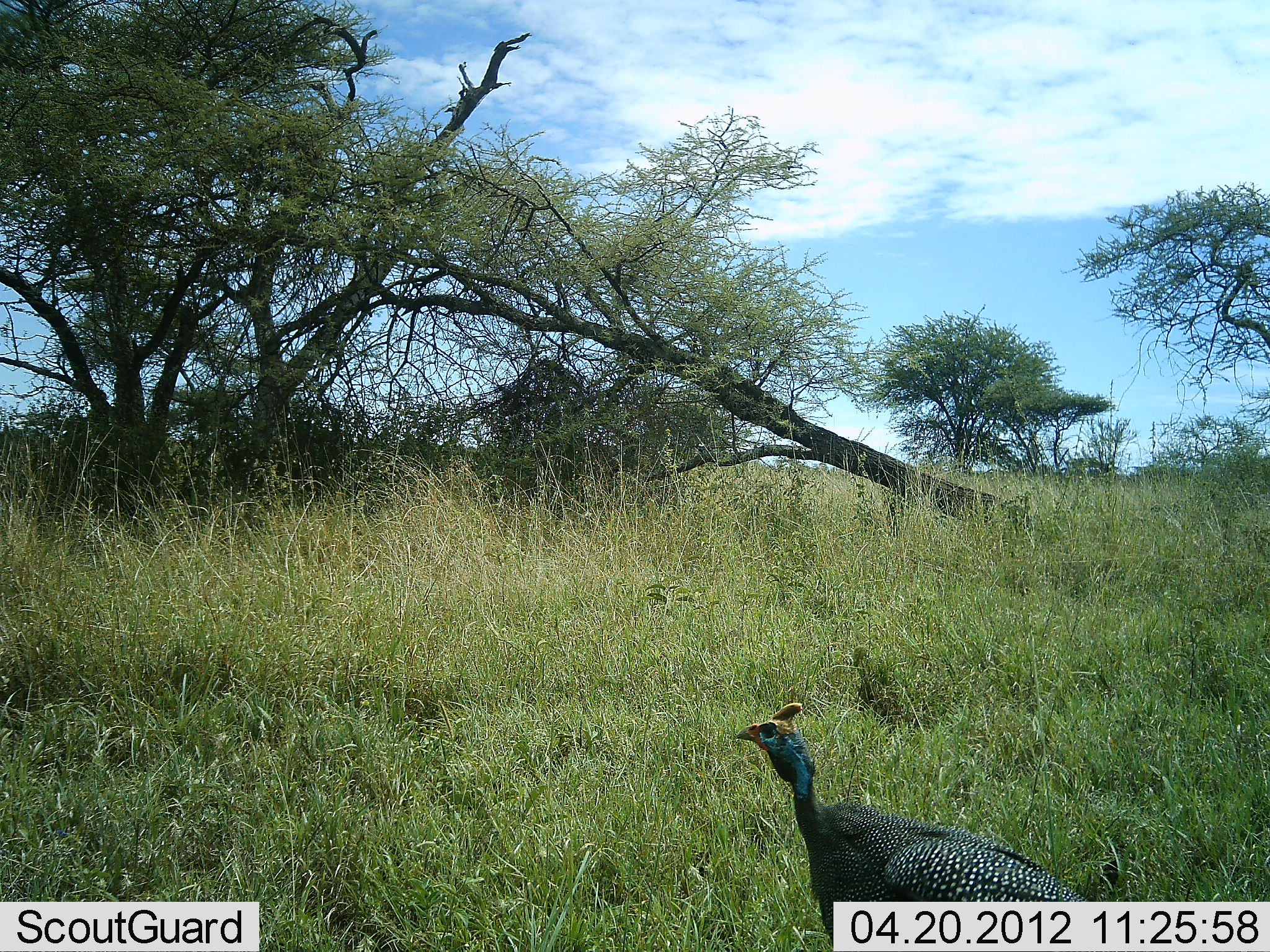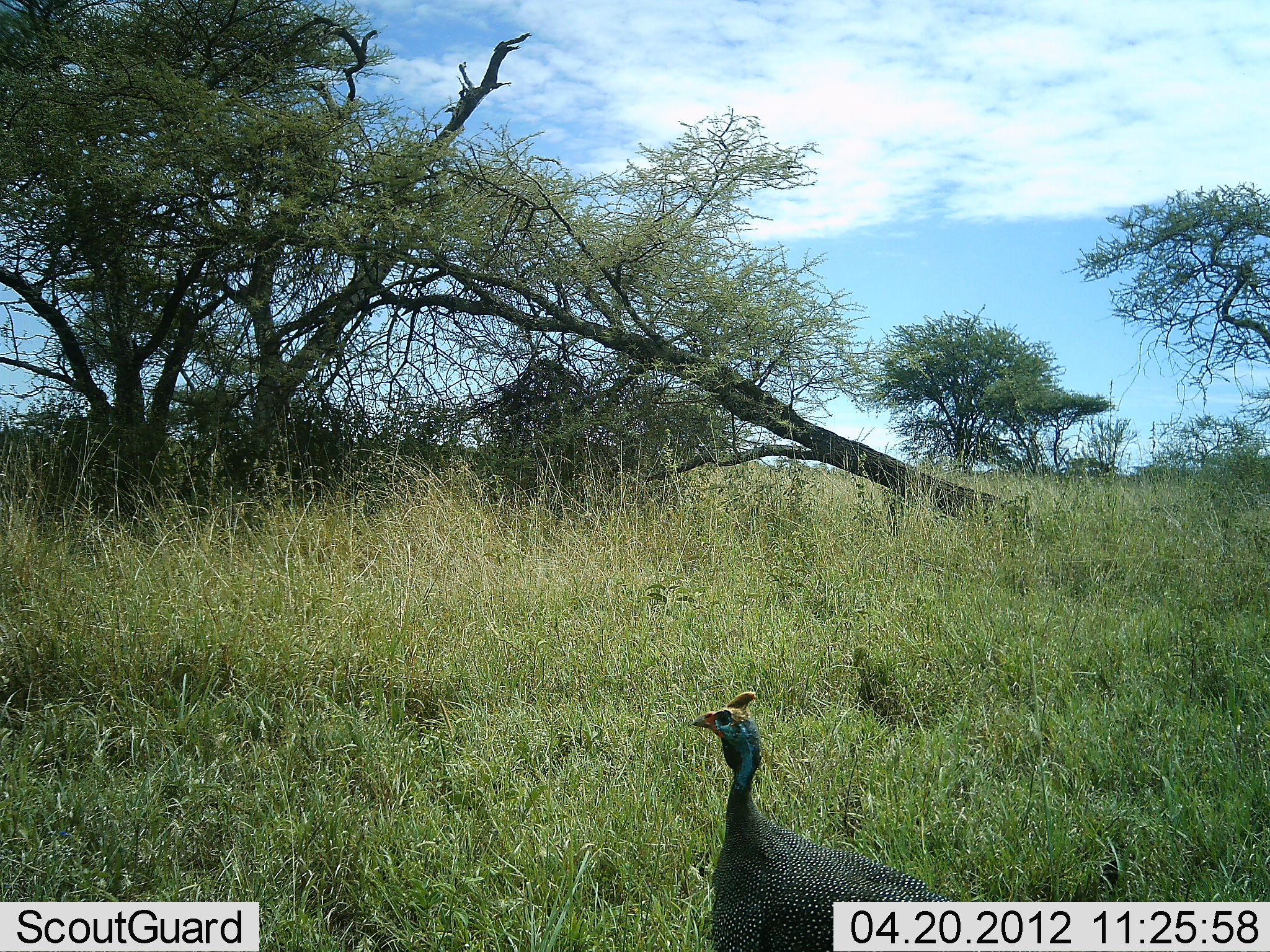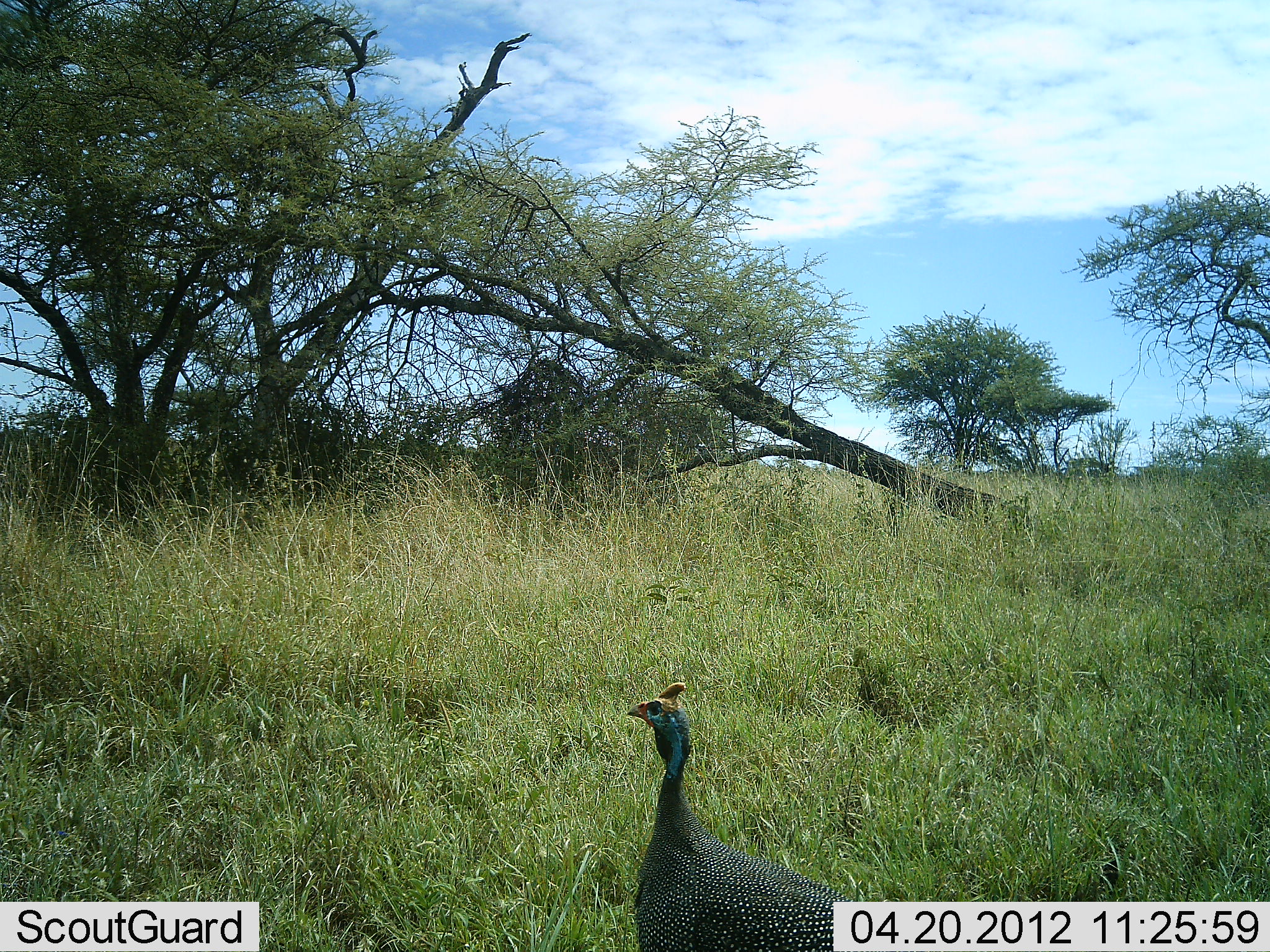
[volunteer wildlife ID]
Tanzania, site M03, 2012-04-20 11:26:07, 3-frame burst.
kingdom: Animalia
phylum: Chordata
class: Aves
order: Galliformes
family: Numididae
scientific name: Numididae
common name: guinea fowl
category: guineafowl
Guineafowl (guinea fowl) (Numididae), count 1. Behavior (volunteer vote fractions): standing 22%, resting 0%, moving 81%, interacting 0%. Young present (vote fraction): 0%. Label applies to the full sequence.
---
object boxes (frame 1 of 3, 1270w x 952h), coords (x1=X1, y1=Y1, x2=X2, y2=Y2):
animal: (x1=737, y1=701, x2=1094, y2=949)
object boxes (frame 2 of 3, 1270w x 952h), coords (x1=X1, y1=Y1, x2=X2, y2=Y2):
animal: (x1=687, y1=690, x2=955, y2=952)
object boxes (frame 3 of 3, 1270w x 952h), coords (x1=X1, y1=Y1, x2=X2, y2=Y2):
animal: (x1=621, y1=679, x2=849, y2=950)